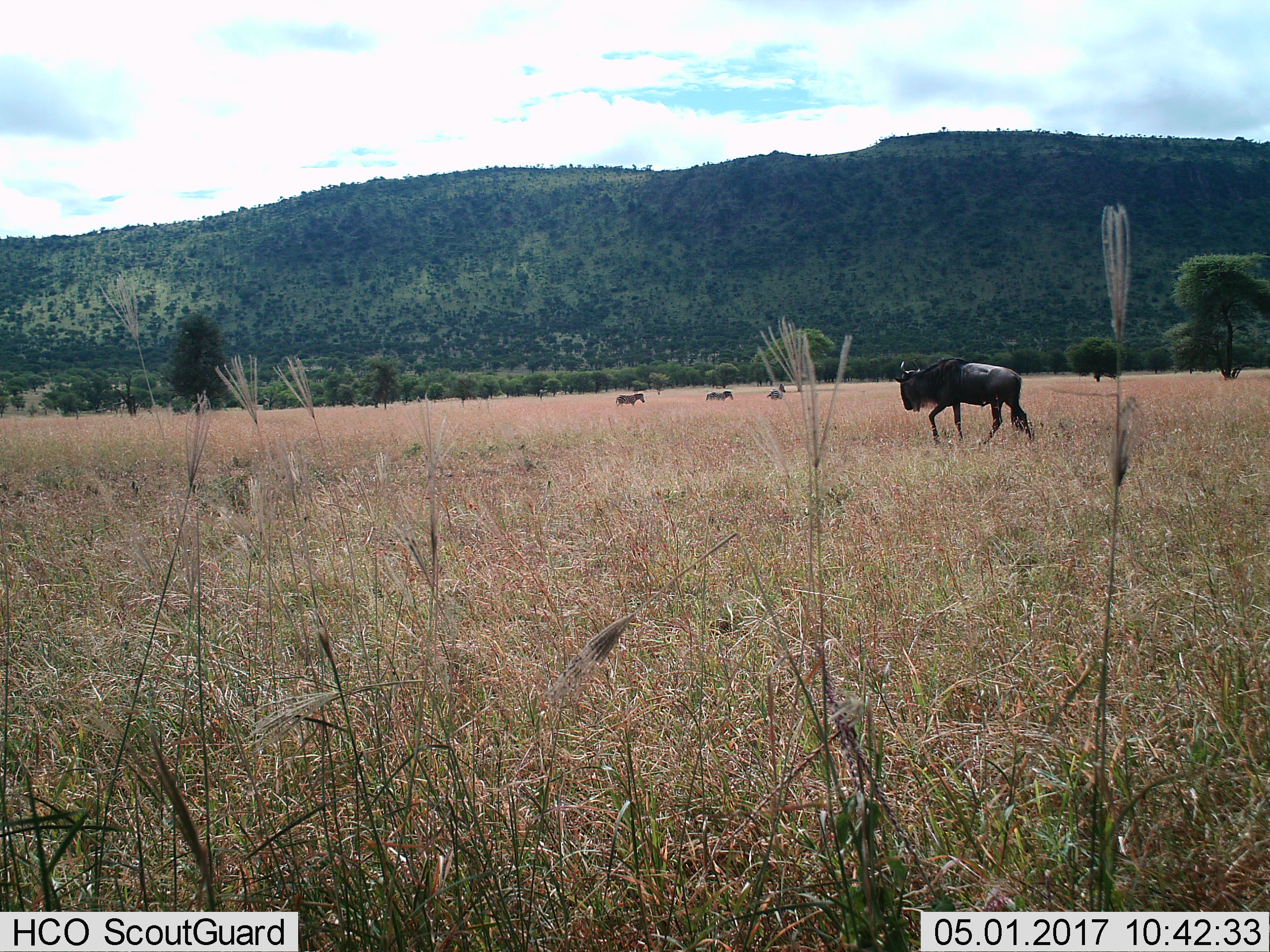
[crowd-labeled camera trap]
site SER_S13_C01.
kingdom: Animalia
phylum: Chordata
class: Mammalia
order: Artiodactyla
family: Bovidae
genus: Connochaetes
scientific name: Connochaetes taurinus taurinus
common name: blue wildebeest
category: wildebeestblue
Wildebeestblue (blue wildebeest) (Connochaetes taurinus taurinus), count 1. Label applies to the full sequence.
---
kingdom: Animalia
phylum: Chordata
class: Mammalia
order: Perissodactyla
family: Equidae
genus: Equus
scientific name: Equus quagga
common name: plains zebra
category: zebraplains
Zebraplains (plains zebra) (Equus quagga), count 3. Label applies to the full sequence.